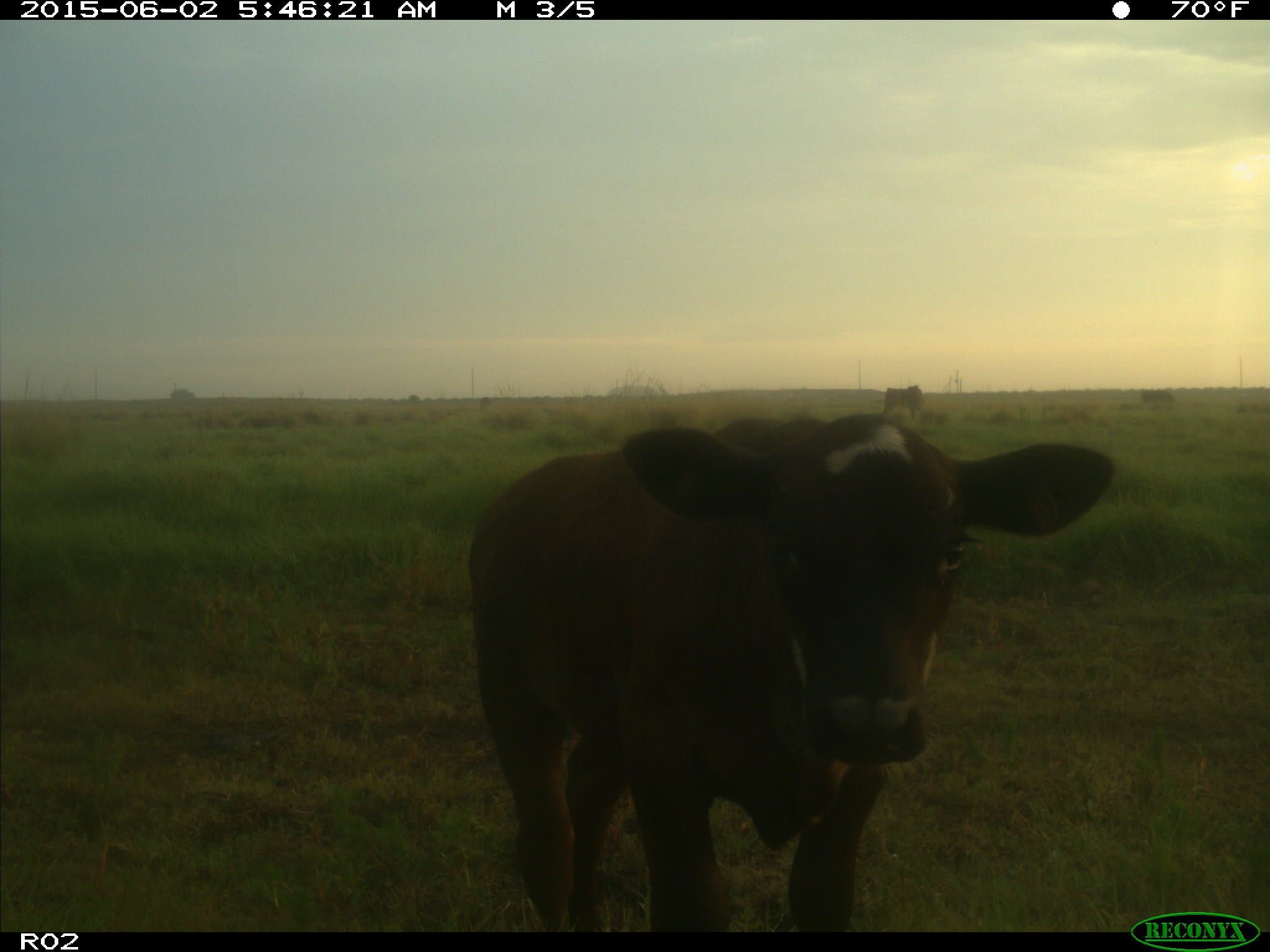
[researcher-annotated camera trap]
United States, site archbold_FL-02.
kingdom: Animalia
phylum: Chordata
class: Mammalia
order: Artiodactyla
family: Bovidae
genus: Bos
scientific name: Bos taurus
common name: domestic cow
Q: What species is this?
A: Bos taurus (domestic cow).